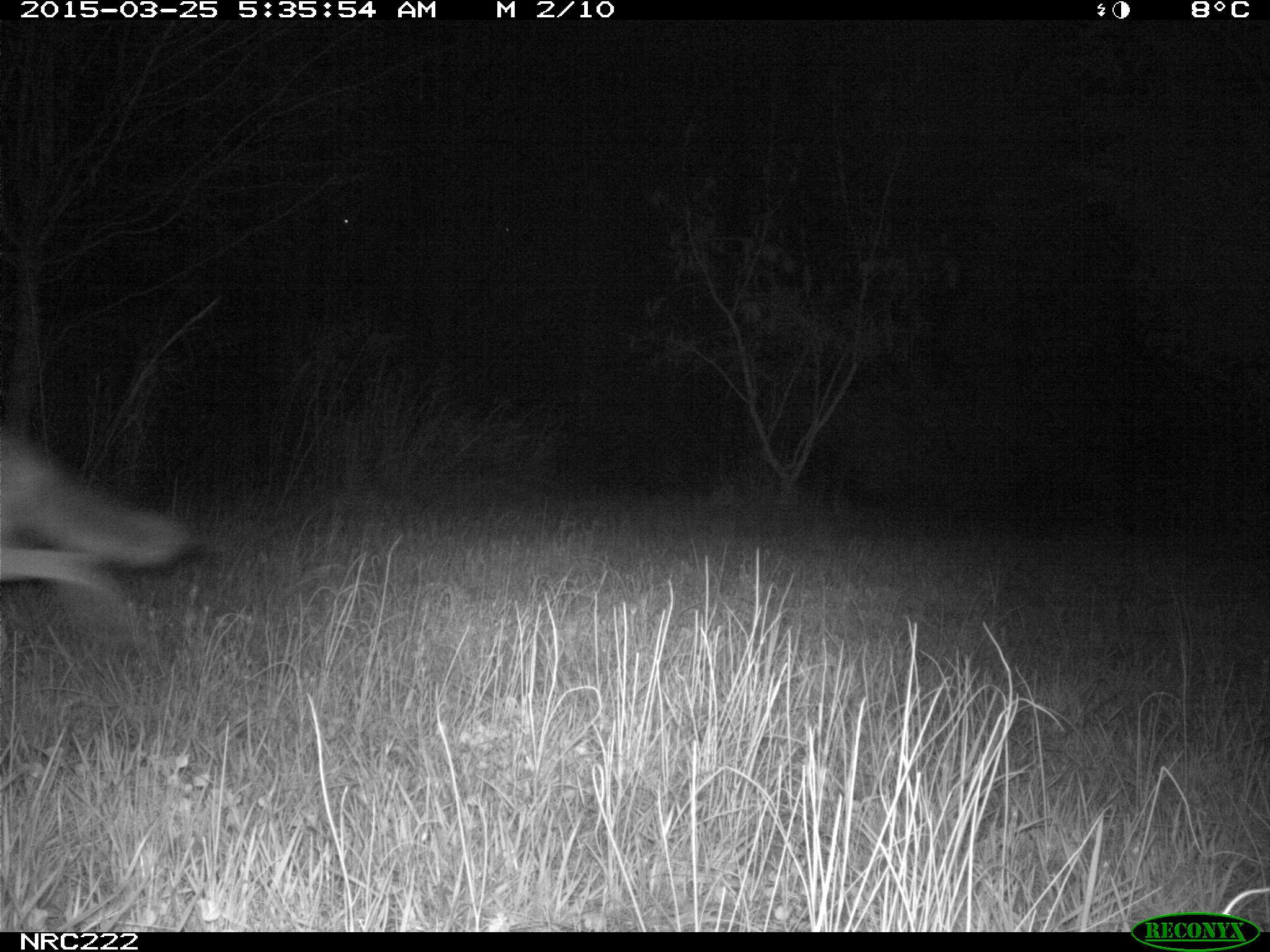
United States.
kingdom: Animalia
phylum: Chordata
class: Mammalia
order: Carnivora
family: Canidae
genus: Canis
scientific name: Canis latrans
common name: coyote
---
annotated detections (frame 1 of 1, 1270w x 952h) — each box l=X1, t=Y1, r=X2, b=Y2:
Coyote: l=0, t=400, r=210, b=631